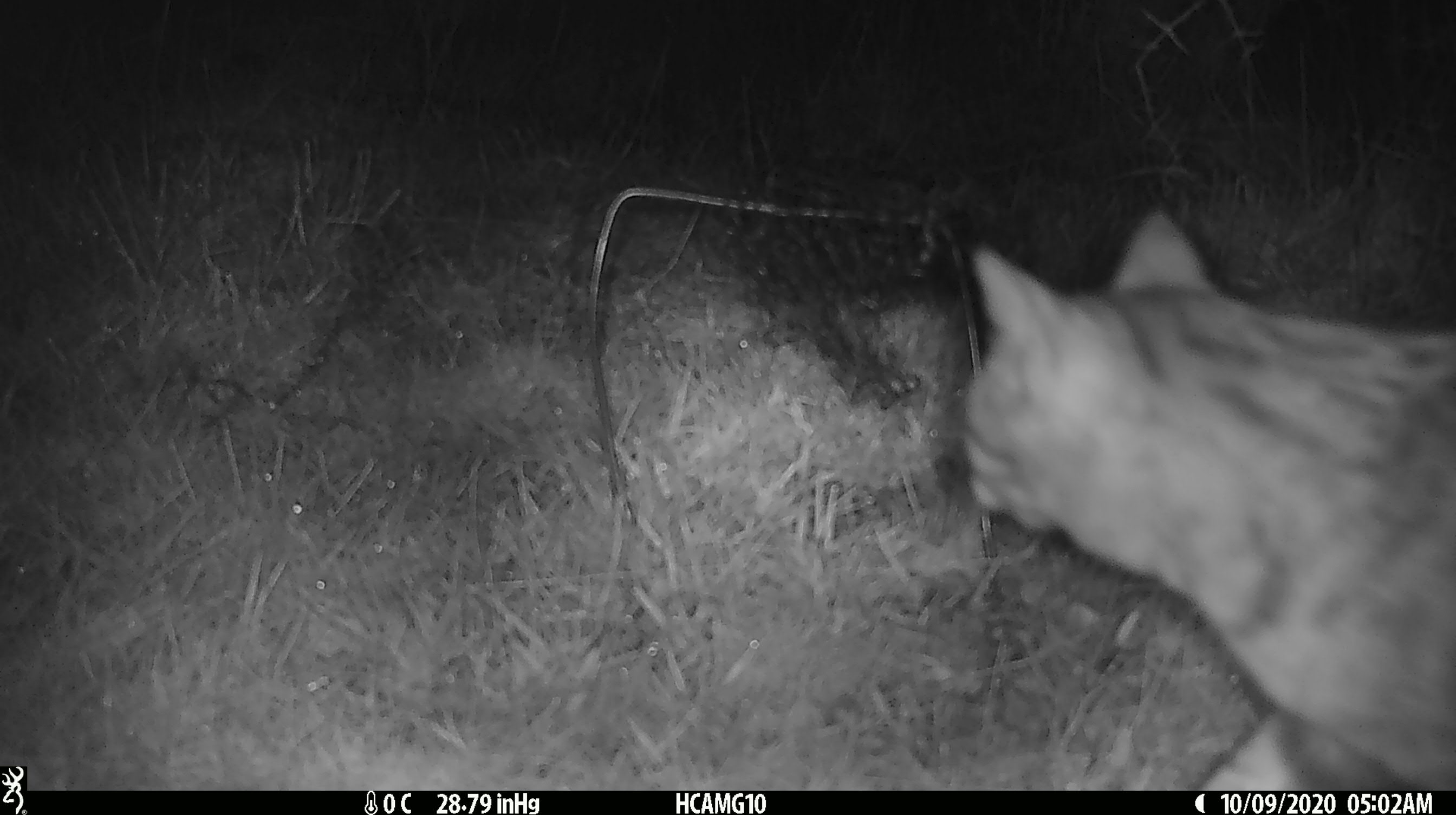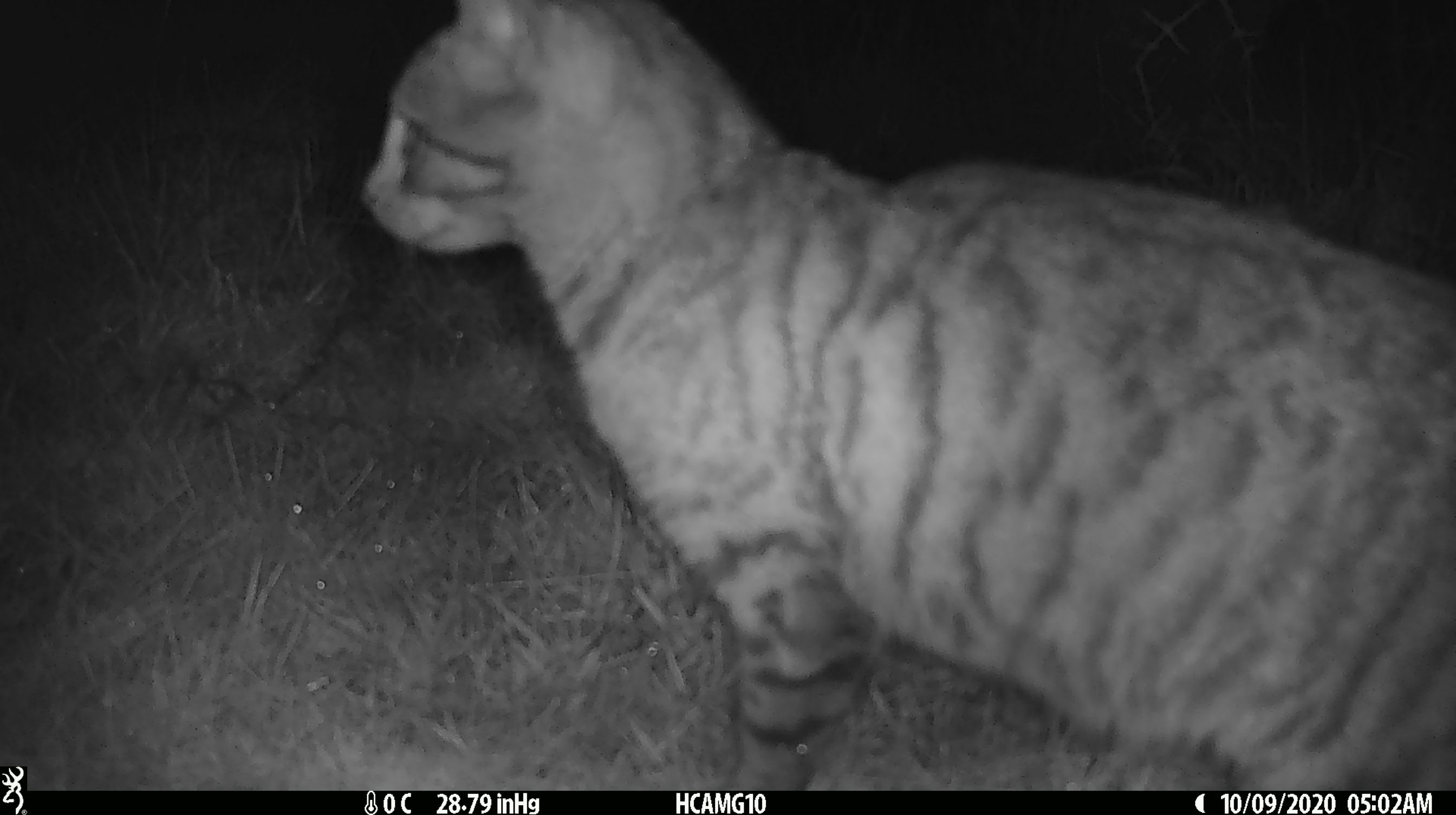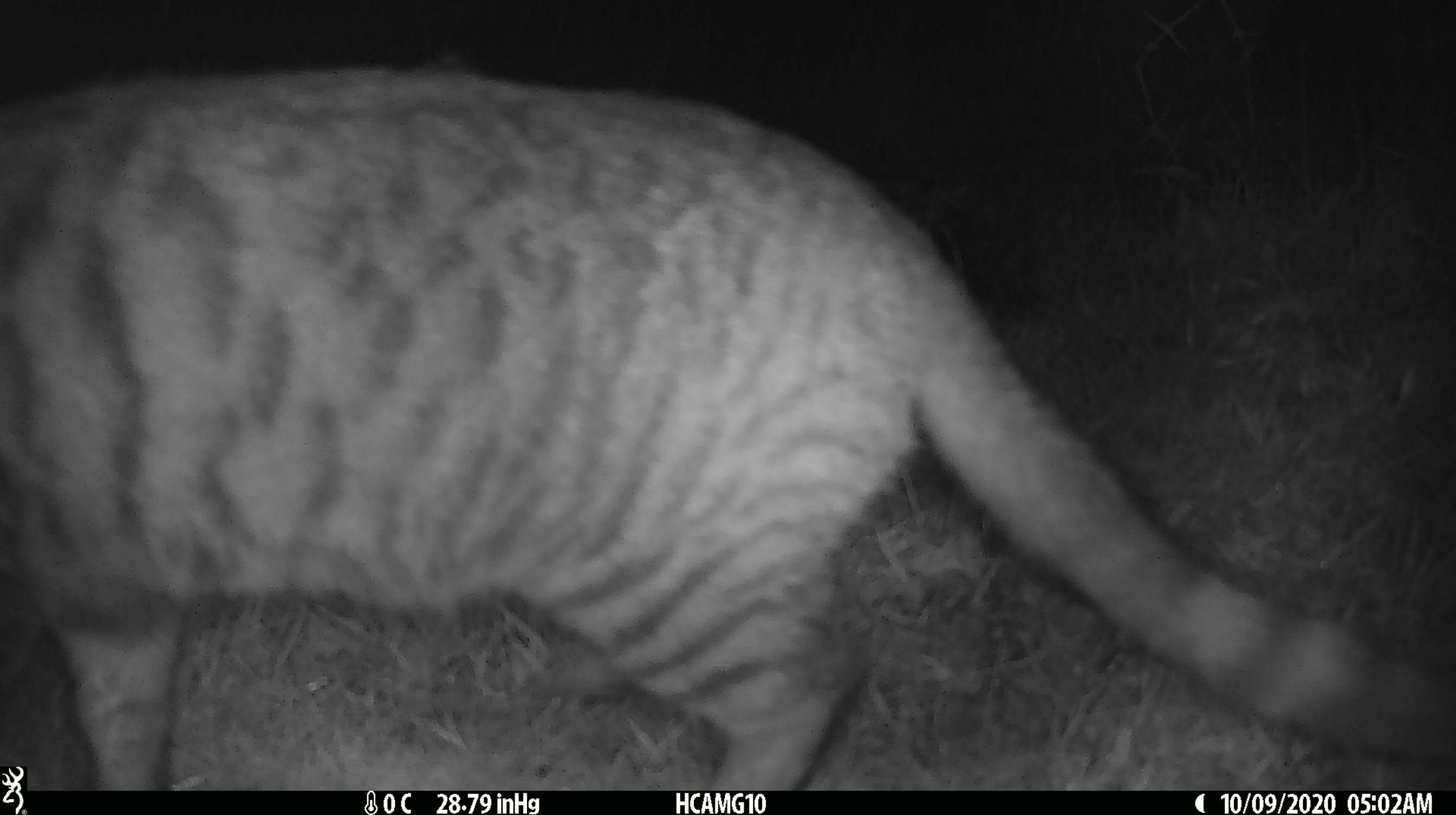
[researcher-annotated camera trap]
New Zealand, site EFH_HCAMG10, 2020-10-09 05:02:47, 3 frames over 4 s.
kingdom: Animalia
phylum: Chordata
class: Mammalia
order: Carnivora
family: Felidae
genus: Felis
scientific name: Felis catus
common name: domestic cat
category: cat